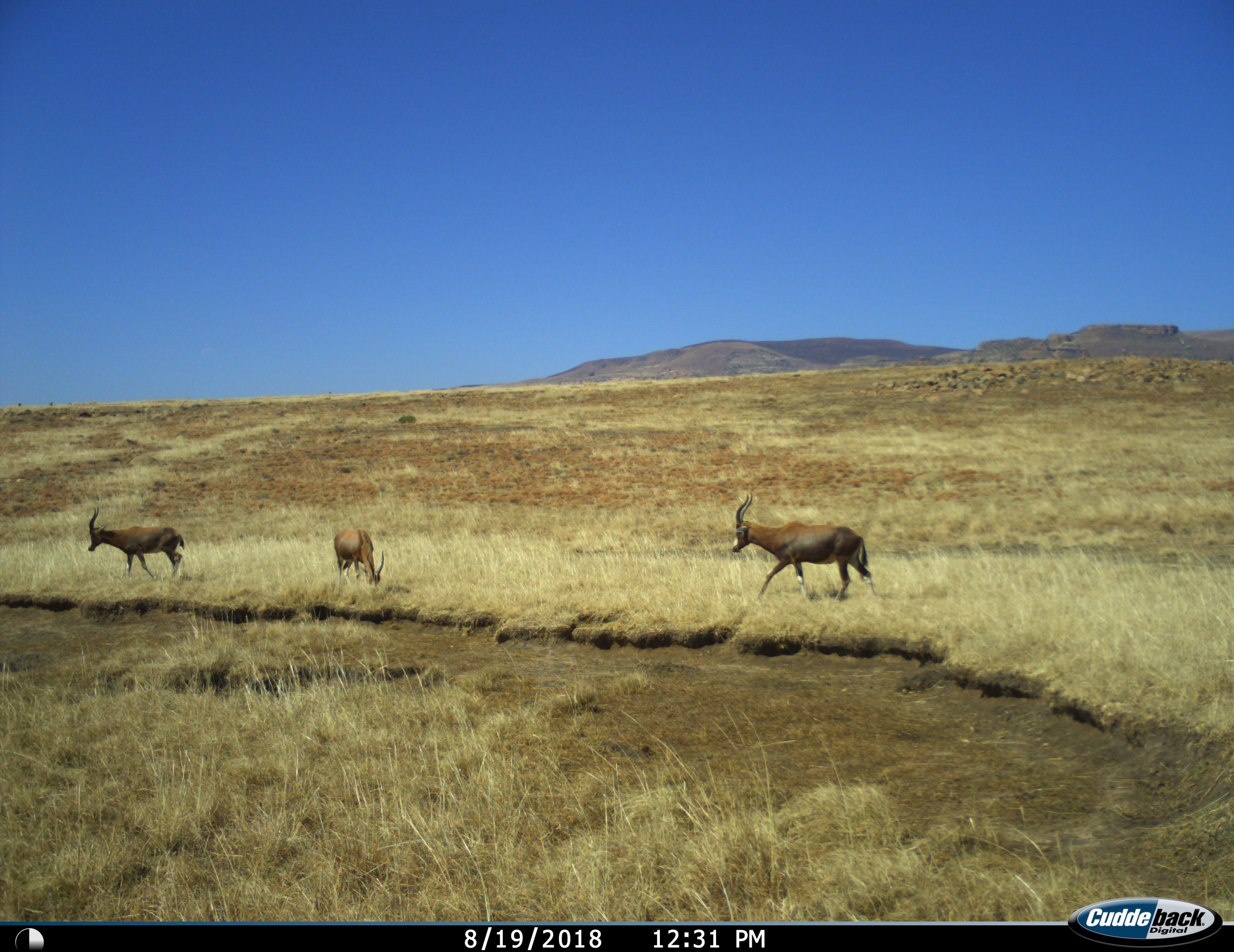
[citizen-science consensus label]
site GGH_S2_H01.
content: unidentified animal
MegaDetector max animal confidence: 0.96